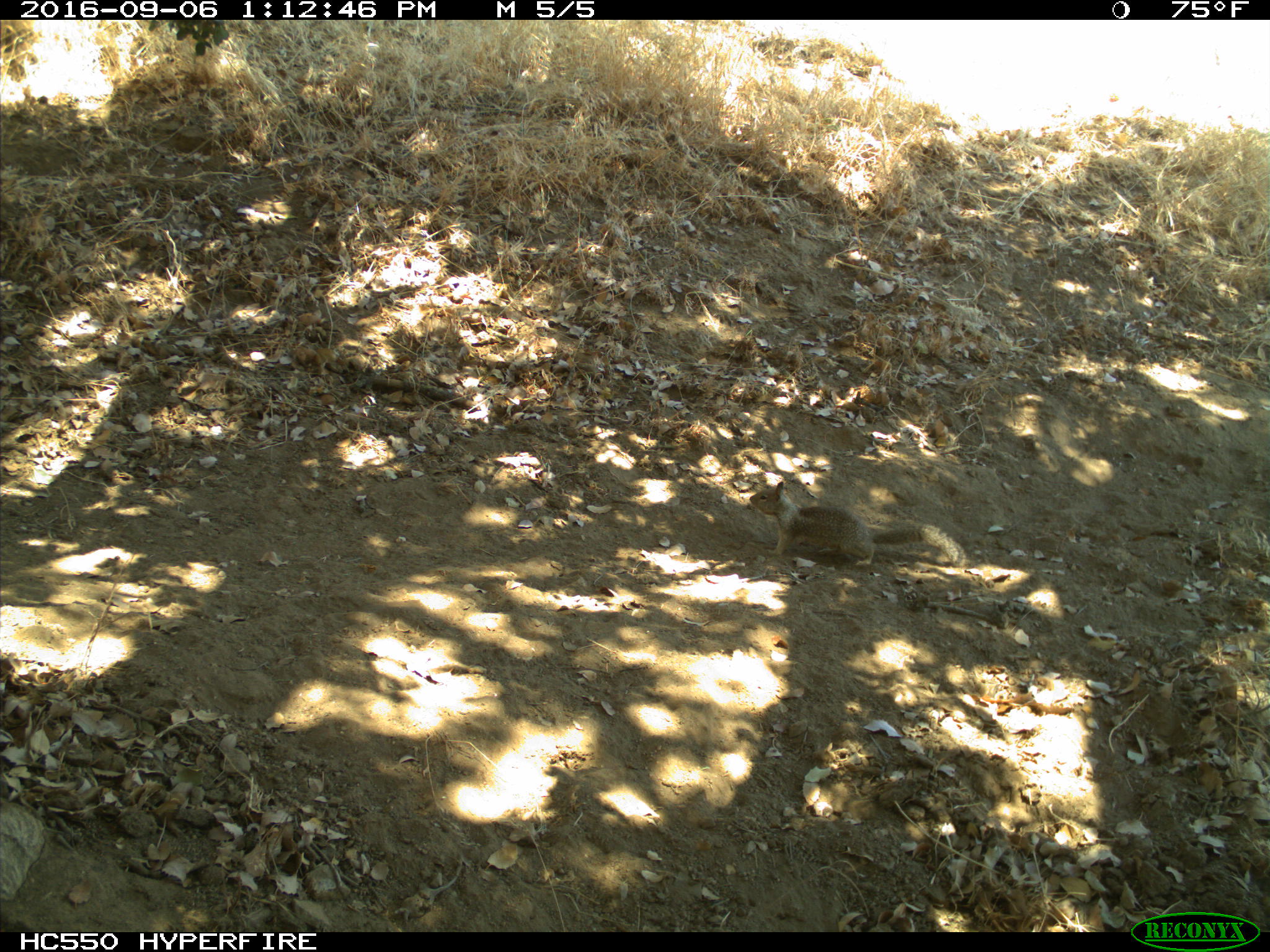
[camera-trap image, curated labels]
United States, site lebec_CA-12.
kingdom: Animalia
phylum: Chordata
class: Mammalia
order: Rodentia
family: Sciuridae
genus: Otospermophilus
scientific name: Otospermophilus beecheyi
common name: california ground squirrel